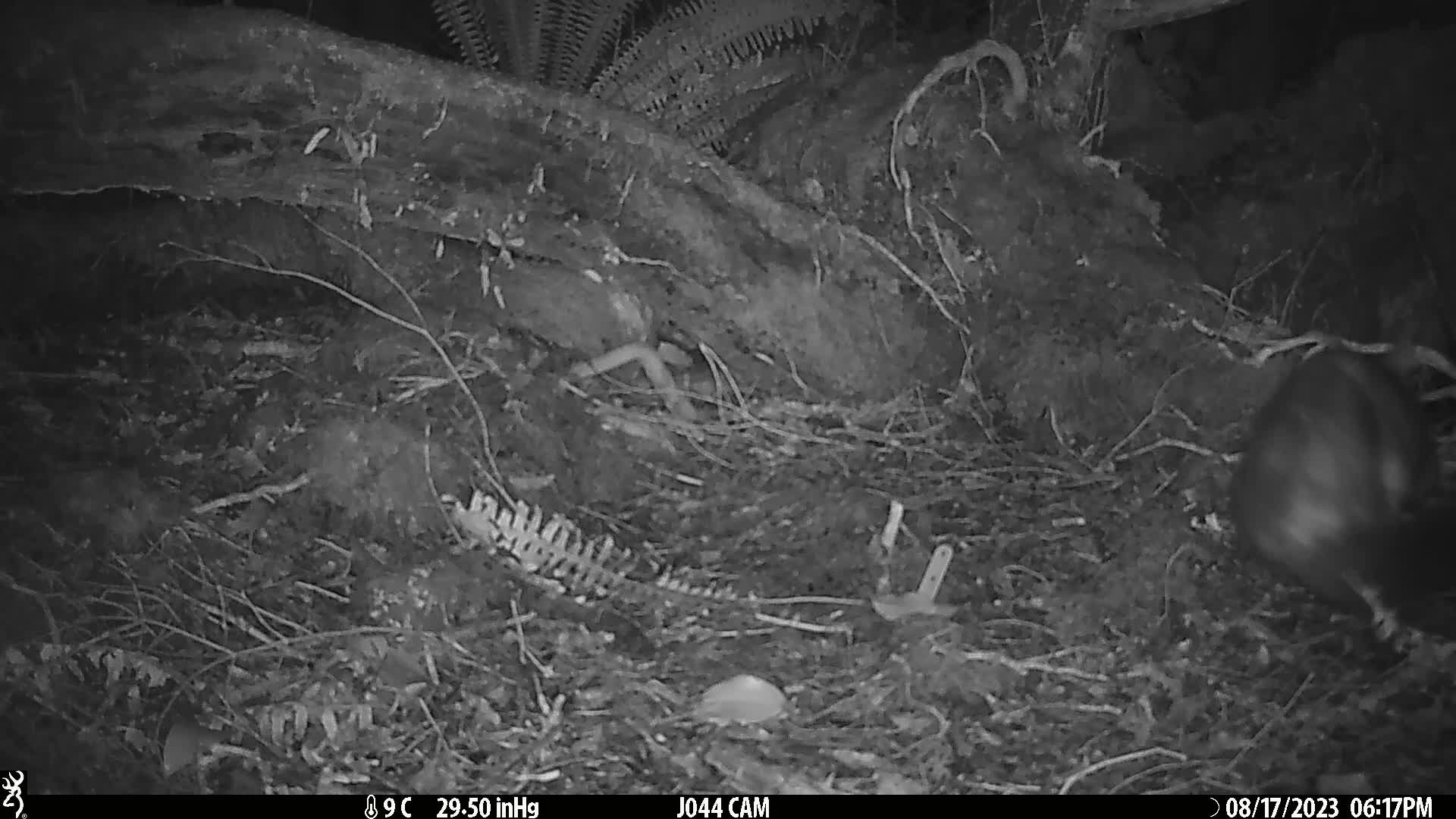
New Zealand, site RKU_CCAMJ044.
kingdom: Animalia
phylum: Chordata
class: Mammalia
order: Diprotodontia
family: Phalangeridae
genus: Trichosurus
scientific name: Trichosurus vulpecula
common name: common brushtail possum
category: possum